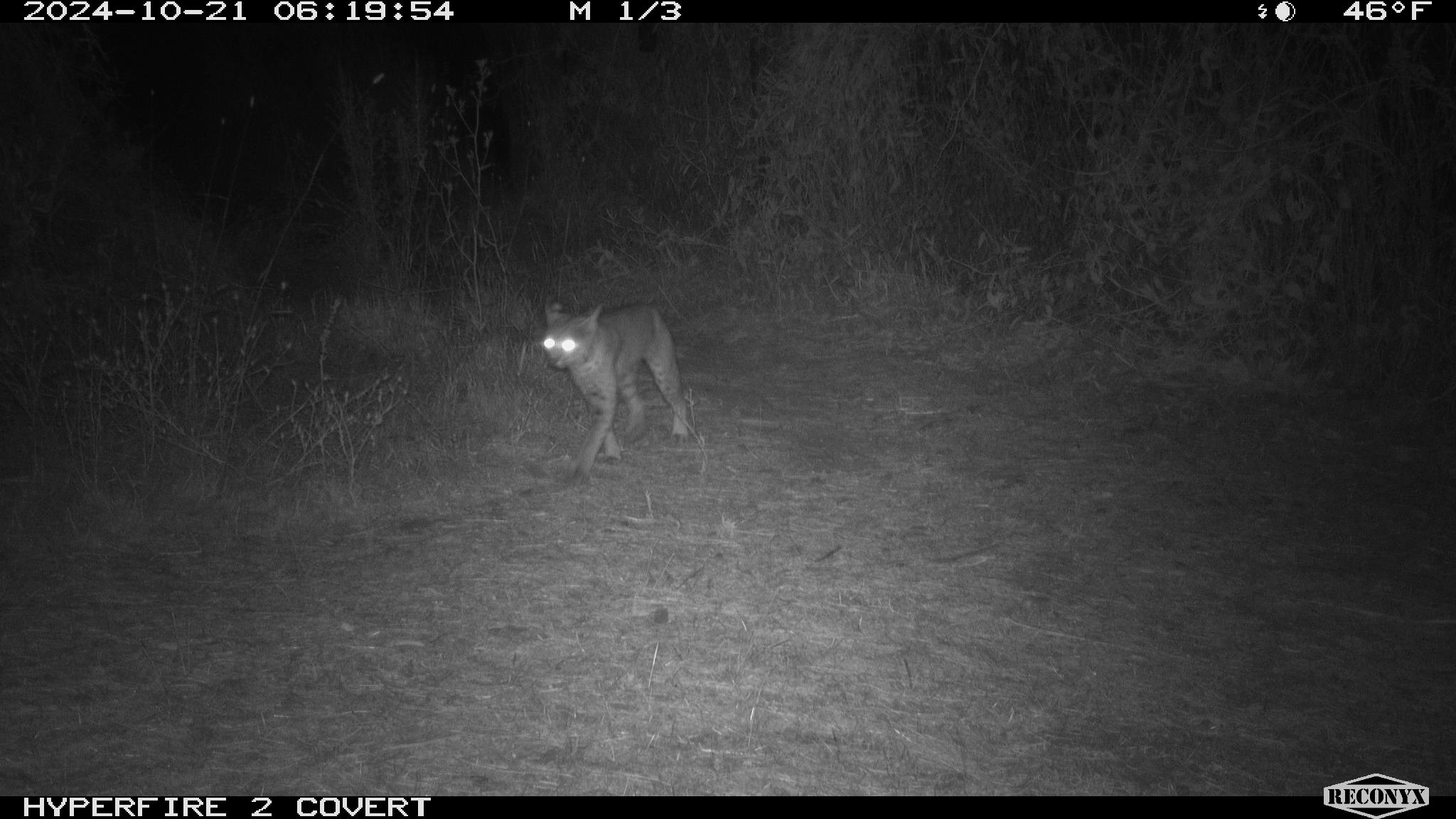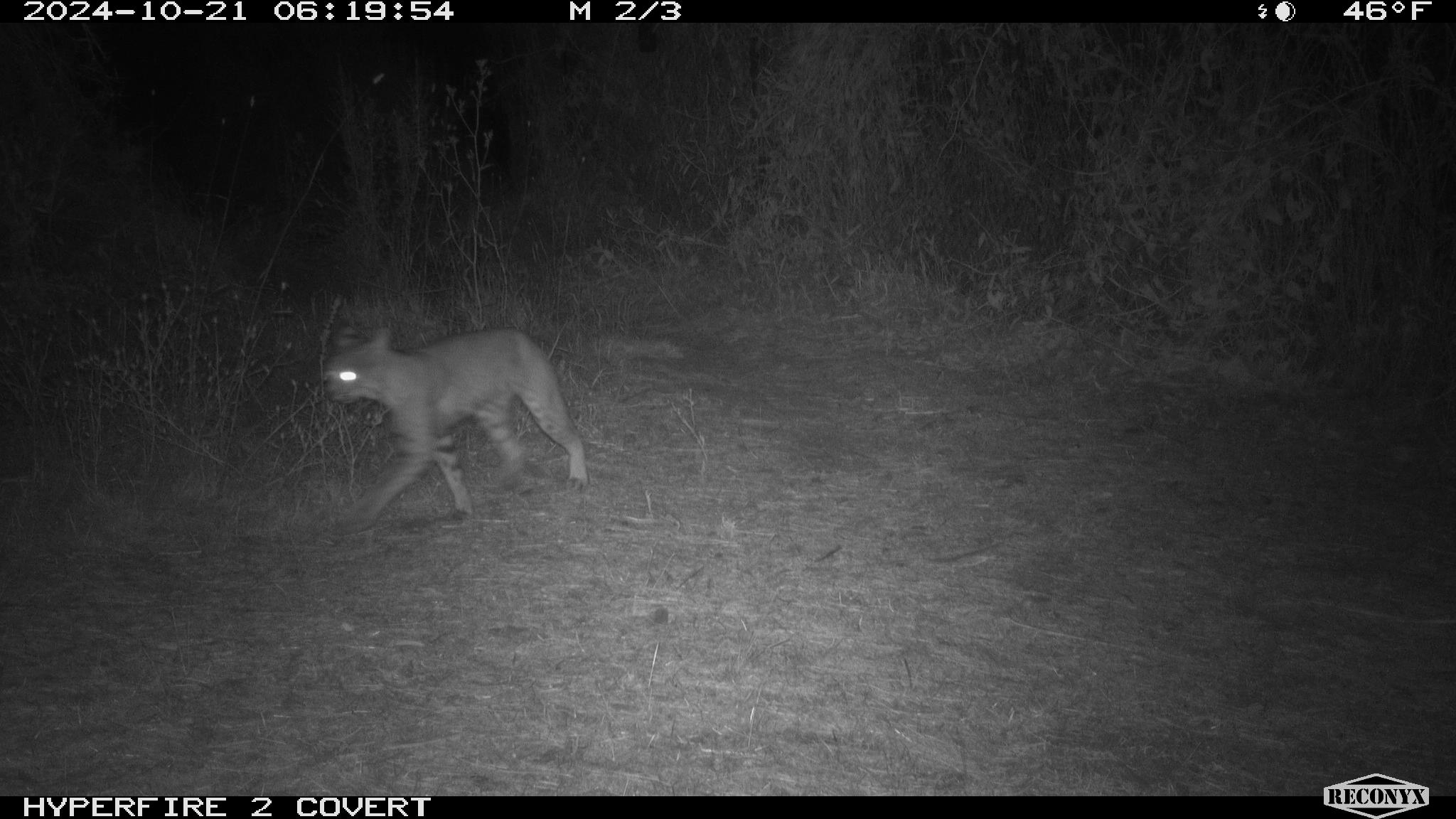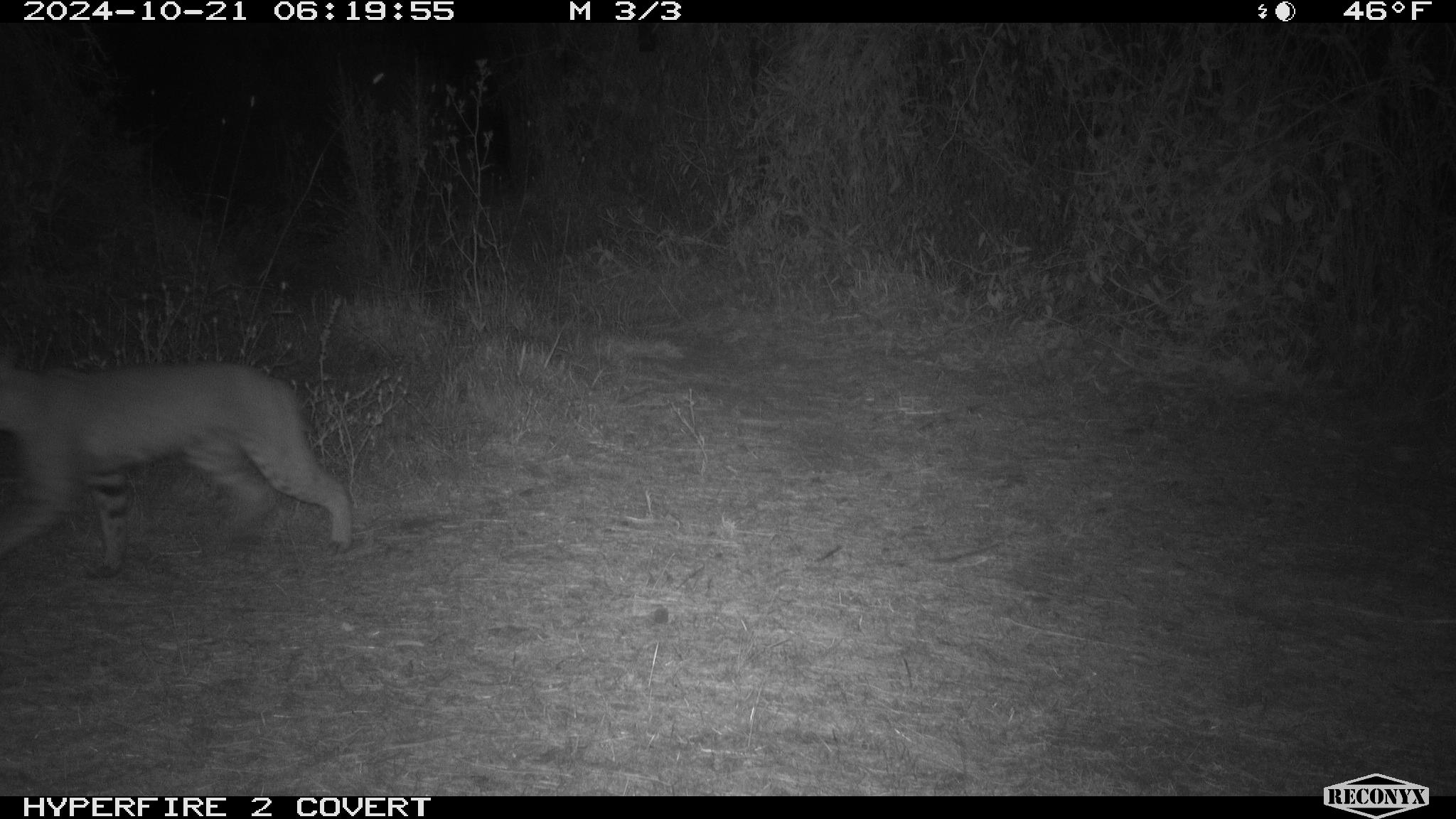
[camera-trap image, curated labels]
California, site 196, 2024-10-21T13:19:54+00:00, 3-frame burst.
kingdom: Animalia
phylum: Chordata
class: Mammalia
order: Carnivora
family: Felidae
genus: Lynx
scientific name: Lynx rufus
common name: bobcat